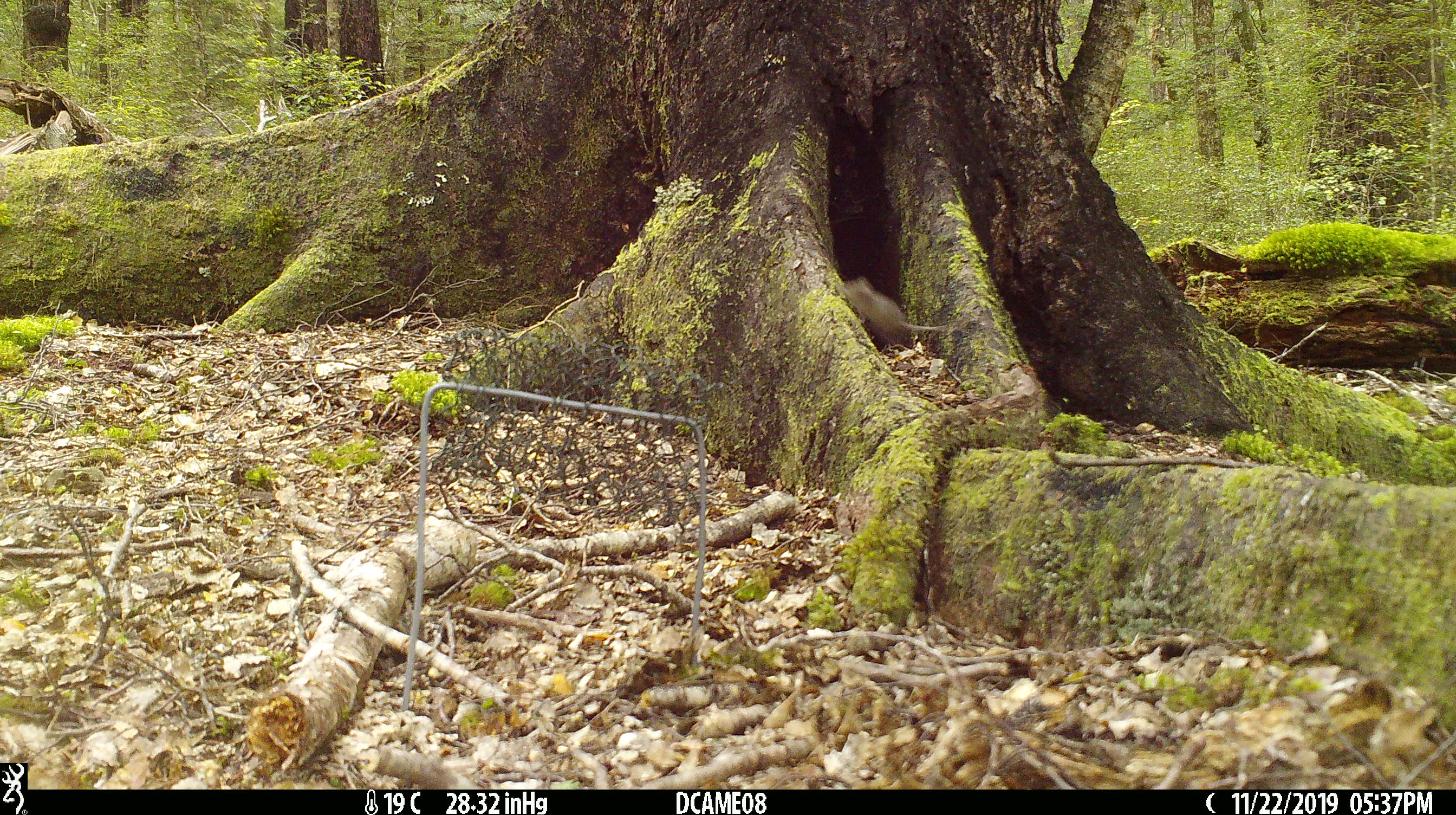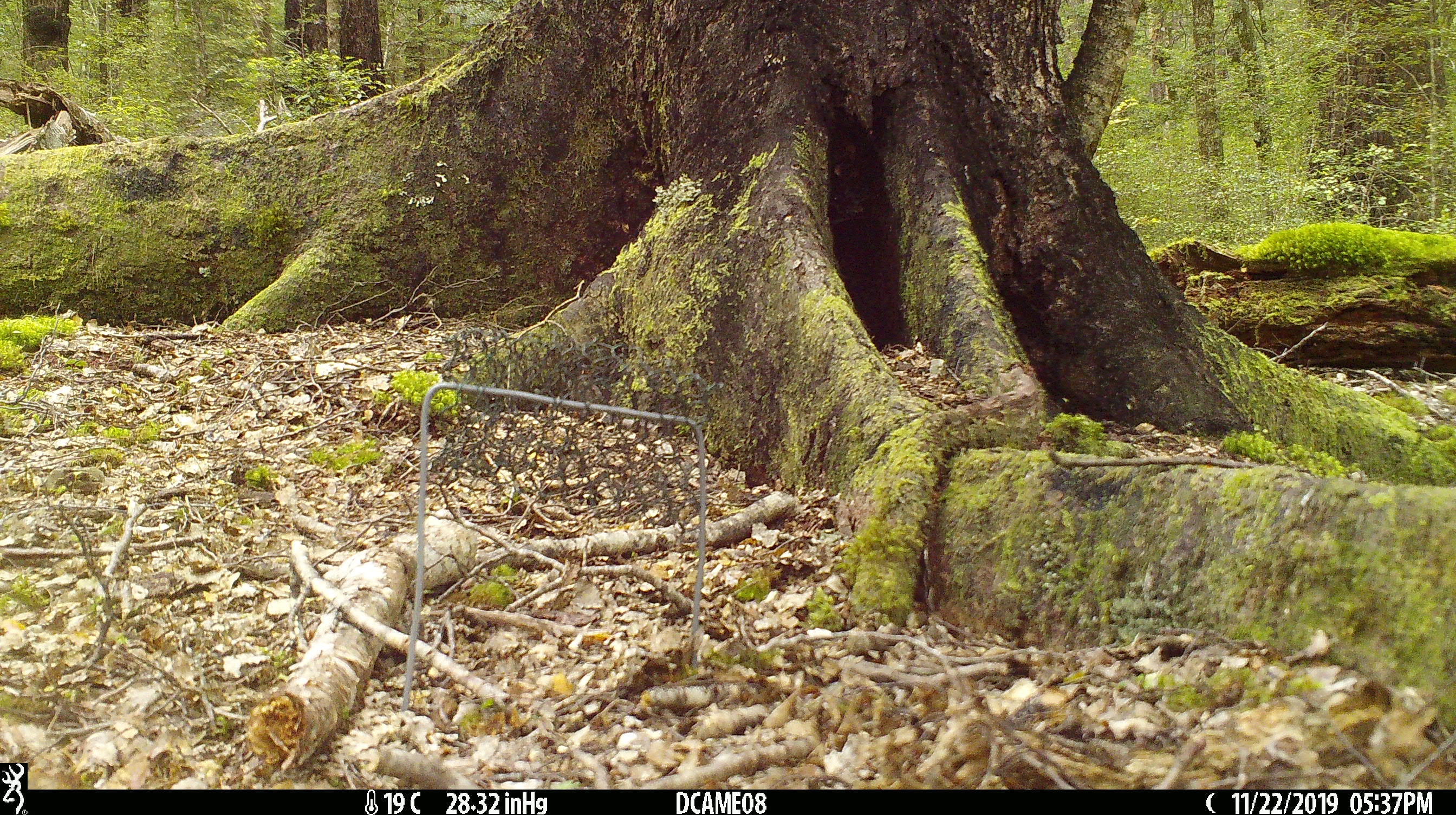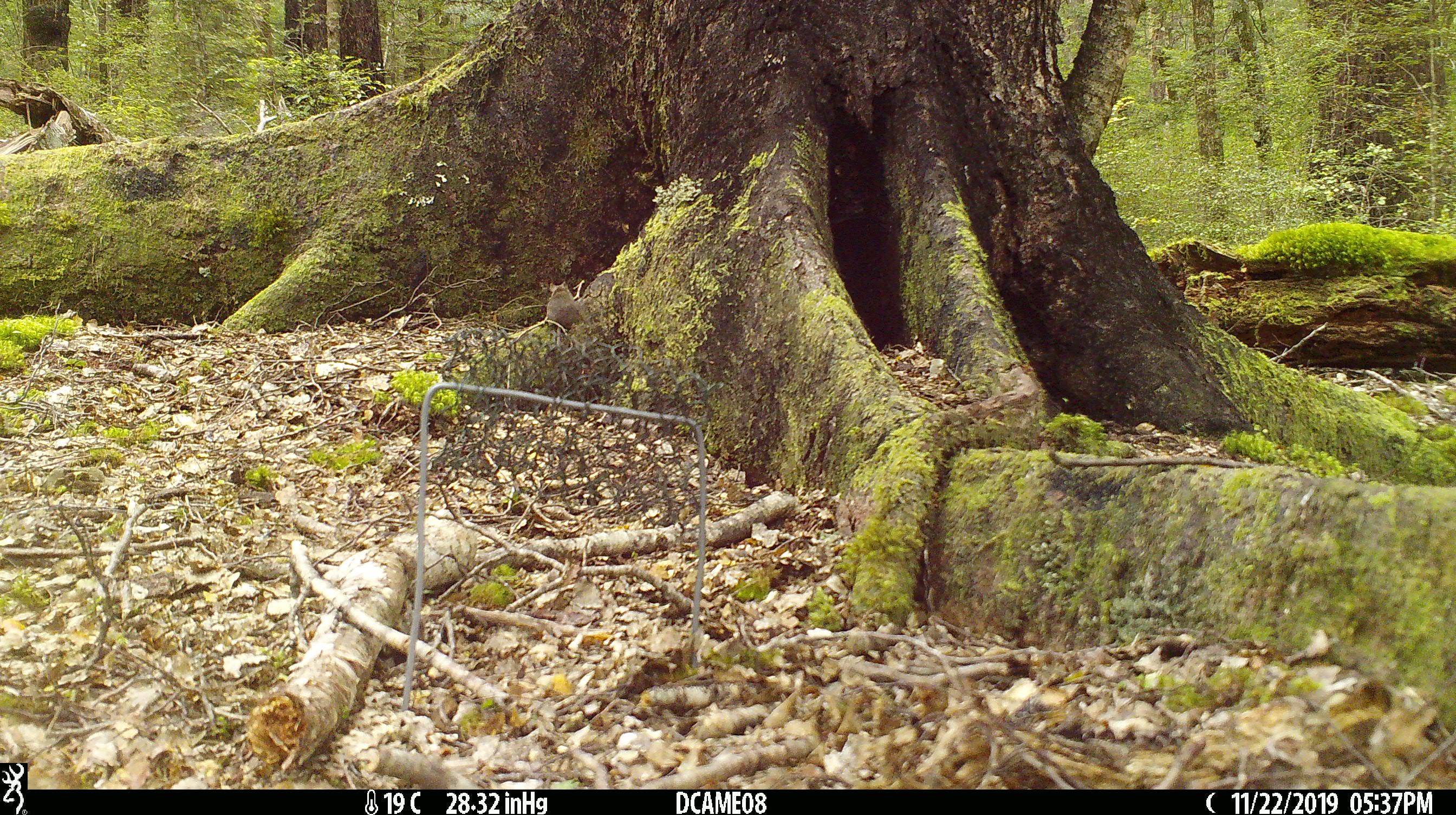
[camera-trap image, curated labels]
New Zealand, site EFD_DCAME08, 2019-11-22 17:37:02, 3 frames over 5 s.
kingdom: Animalia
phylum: Chordata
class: Mammalia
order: Rodentia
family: Muridae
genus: Mus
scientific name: Mus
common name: mouse